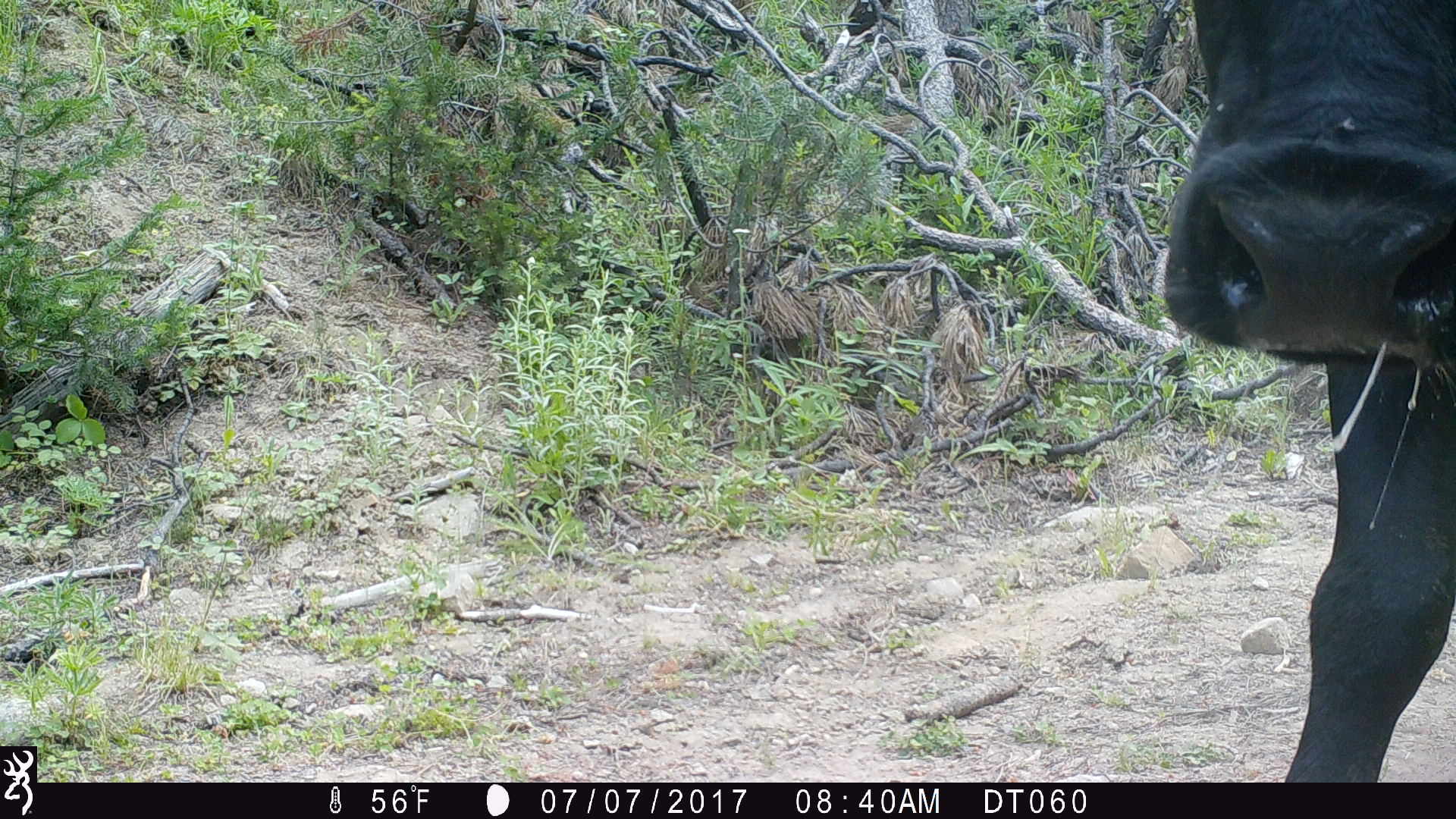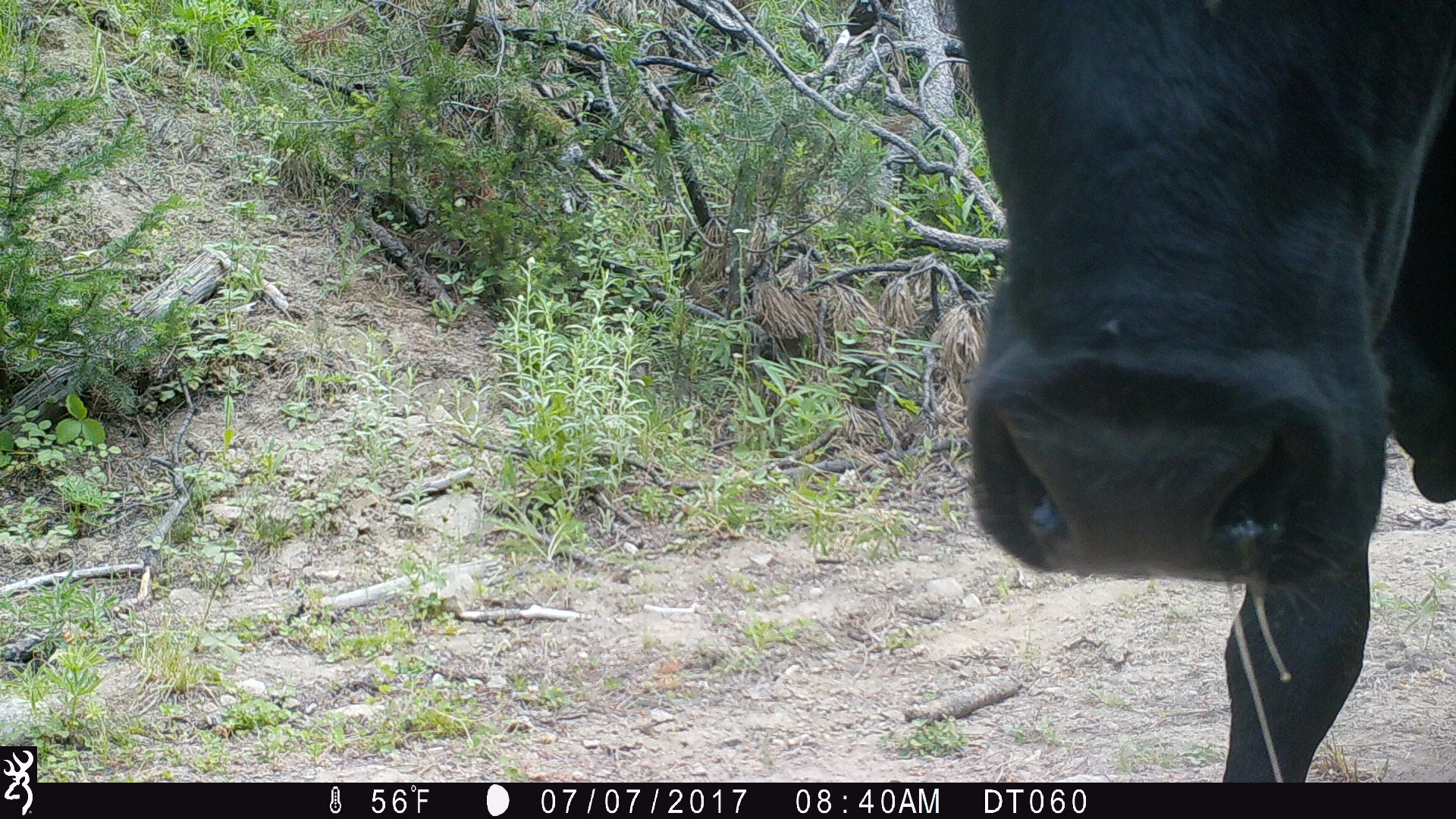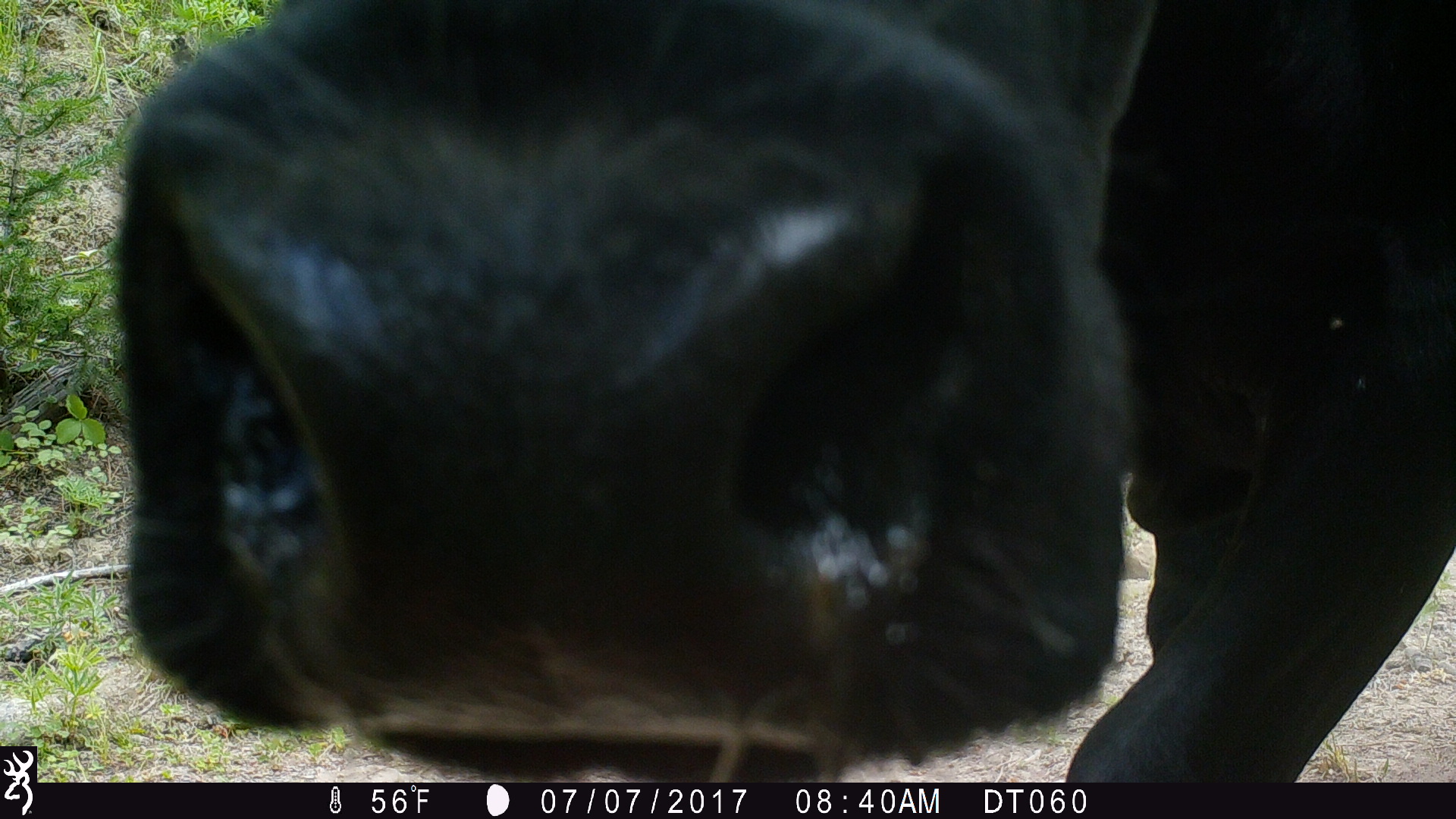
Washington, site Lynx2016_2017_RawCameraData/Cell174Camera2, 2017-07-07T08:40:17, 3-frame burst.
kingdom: Animalia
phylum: Chordata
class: Mammalia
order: Artiodactyla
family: Bovidae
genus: Bos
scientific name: Bos taurus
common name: domestic cattle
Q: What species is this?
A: Domestic cattle (Bos taurus).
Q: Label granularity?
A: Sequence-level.